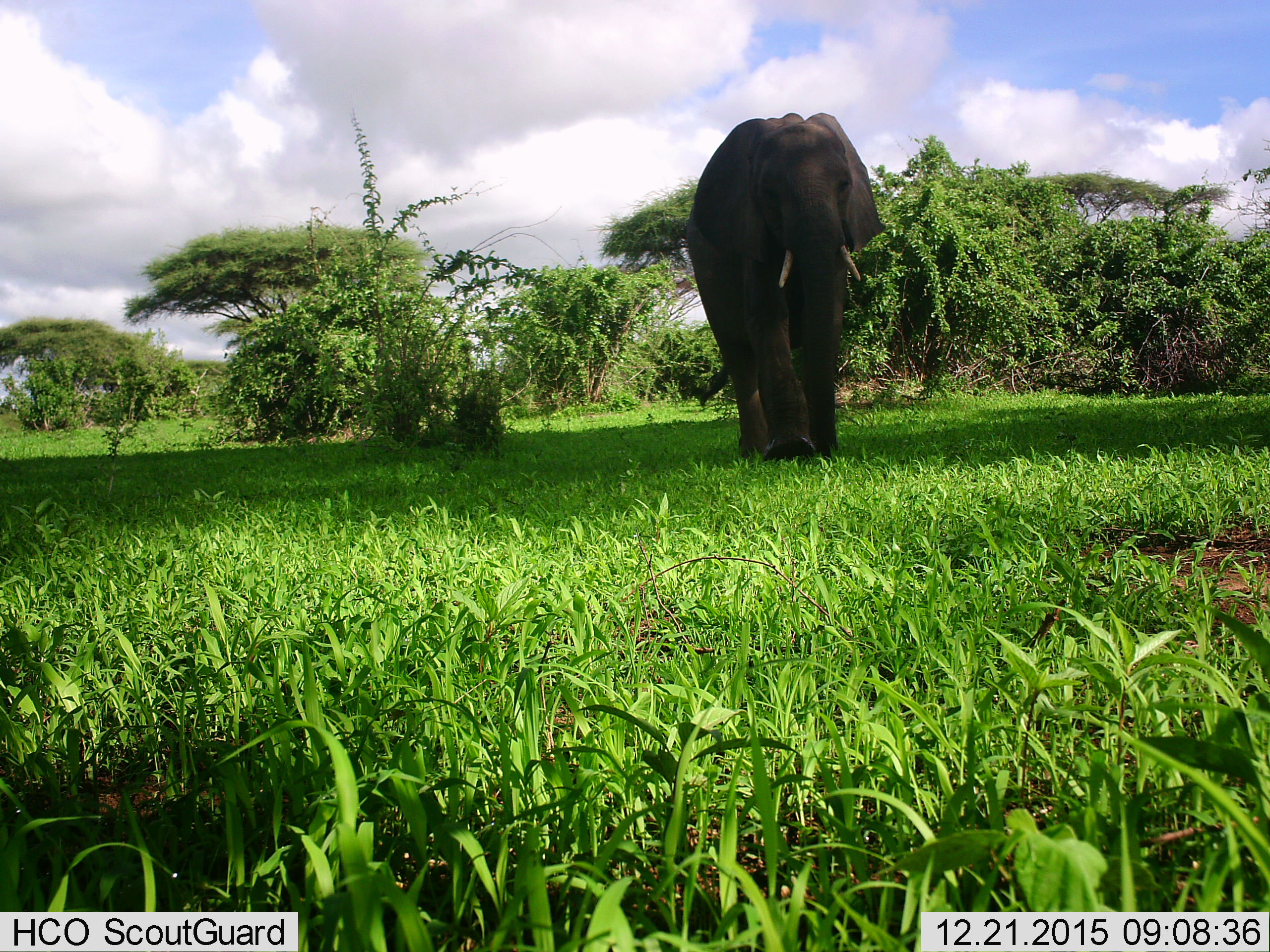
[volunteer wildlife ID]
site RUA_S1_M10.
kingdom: Animalia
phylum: Chordata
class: Mammalia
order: Proboscidea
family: Elephantidae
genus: Loxodonta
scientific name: Loxodonta africana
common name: african bush elephant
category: elephant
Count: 1.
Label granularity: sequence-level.